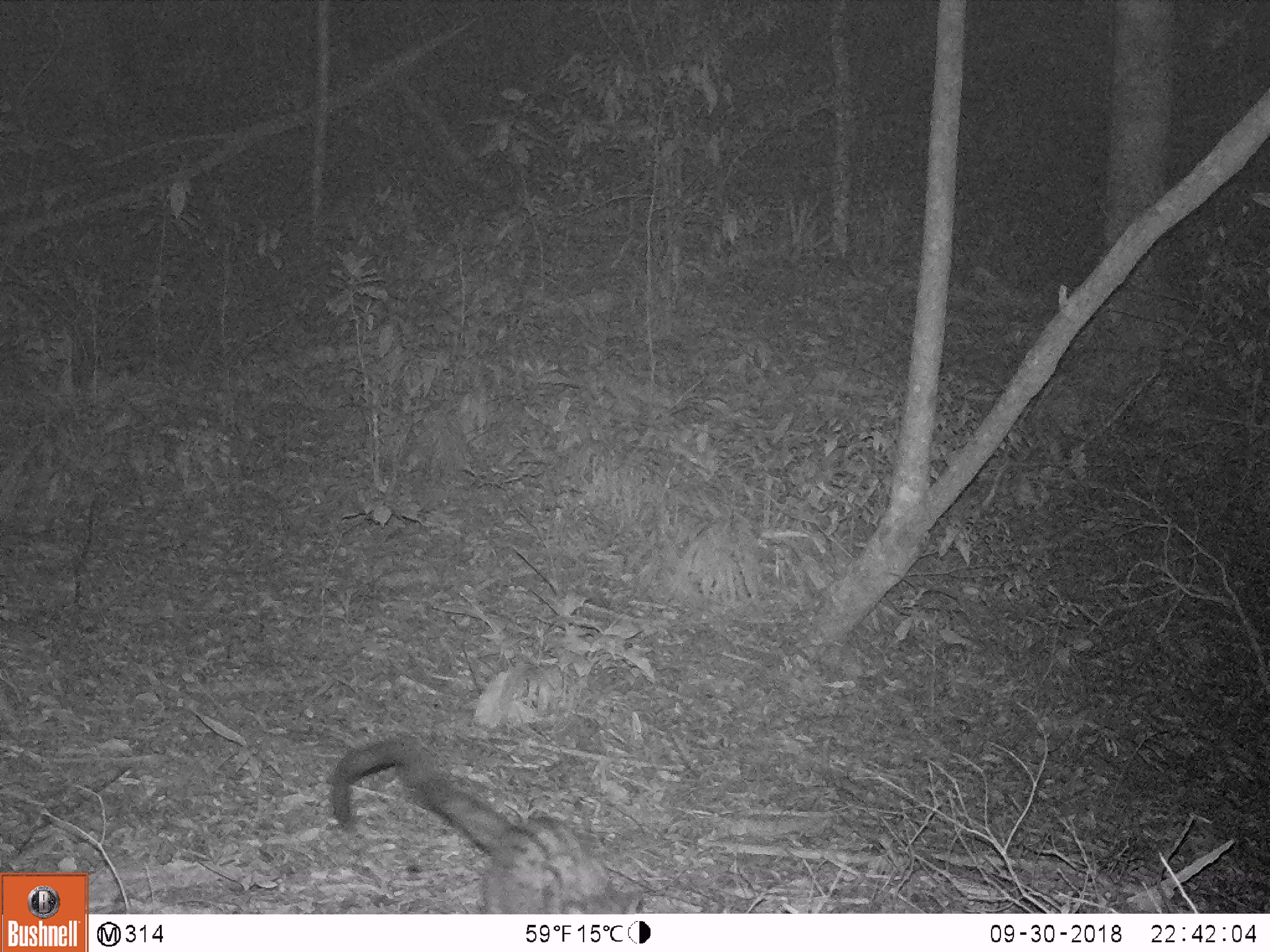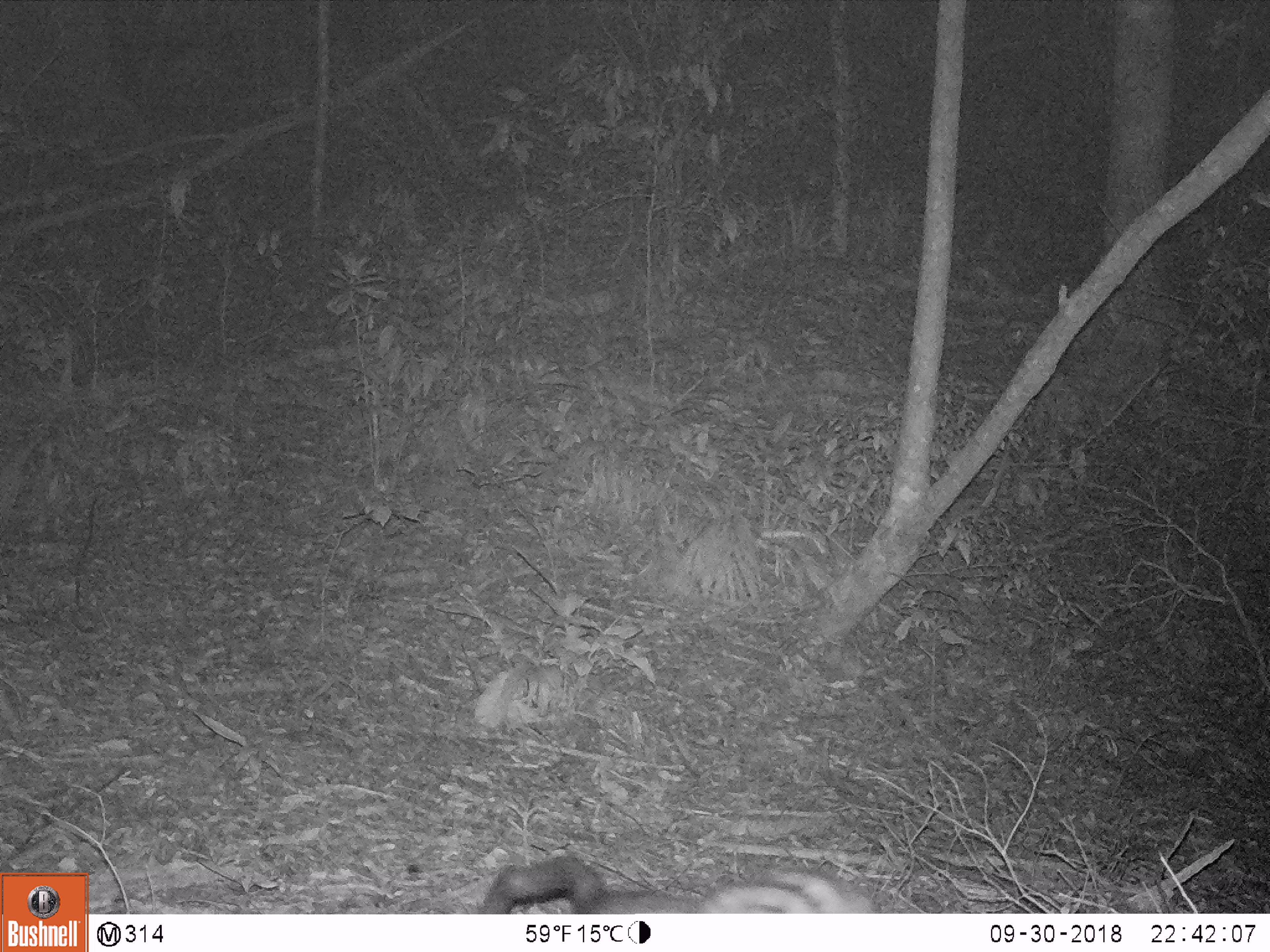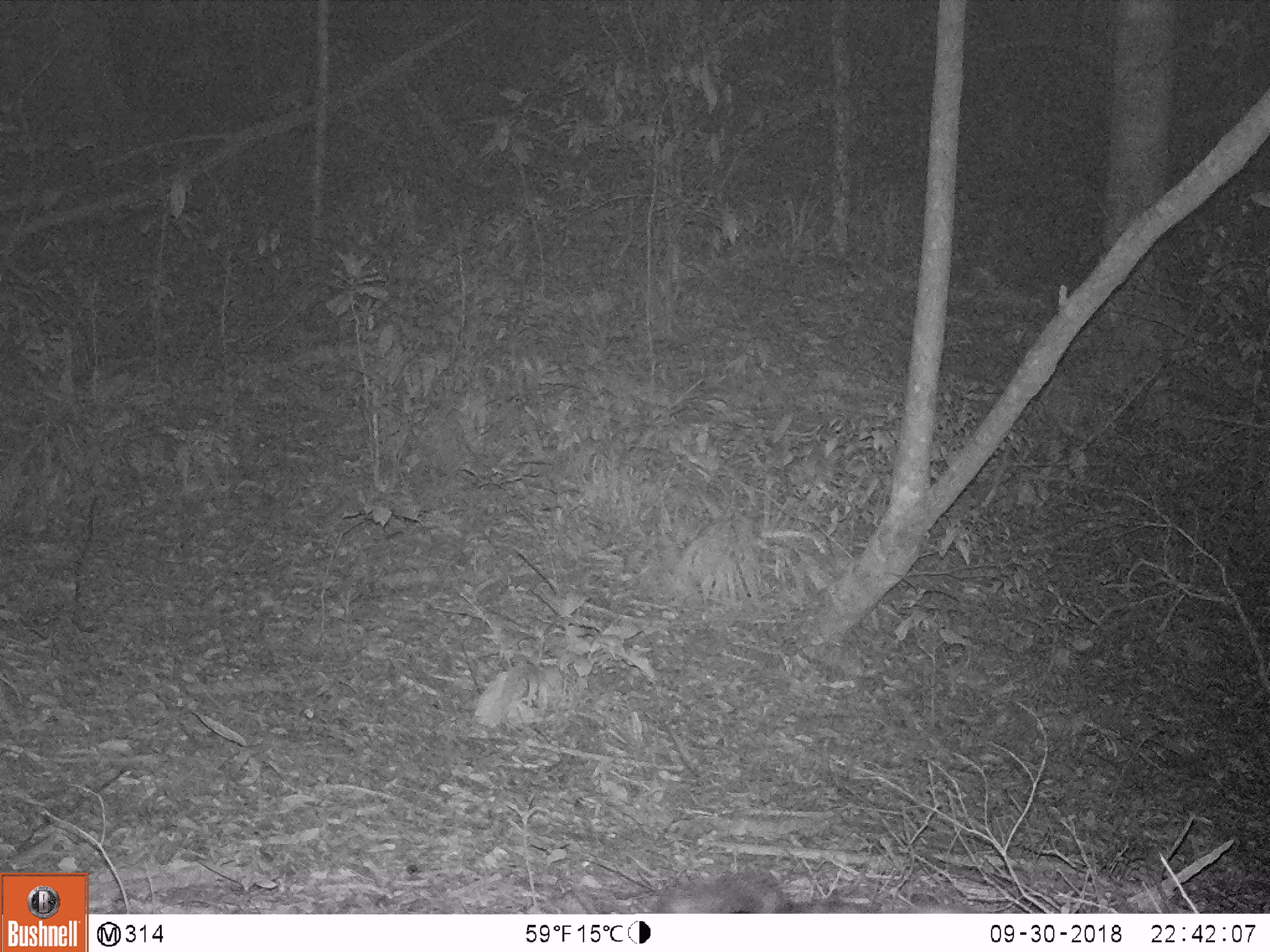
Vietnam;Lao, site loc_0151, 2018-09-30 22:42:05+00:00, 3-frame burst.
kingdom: Animalia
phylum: Chordata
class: Mammalia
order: Carnivora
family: Viverridae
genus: Paradoxurus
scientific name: Paradoxurus hermaphroditus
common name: common palm civet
Common palm civet (Paradoxurus hermaphroditus). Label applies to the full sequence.